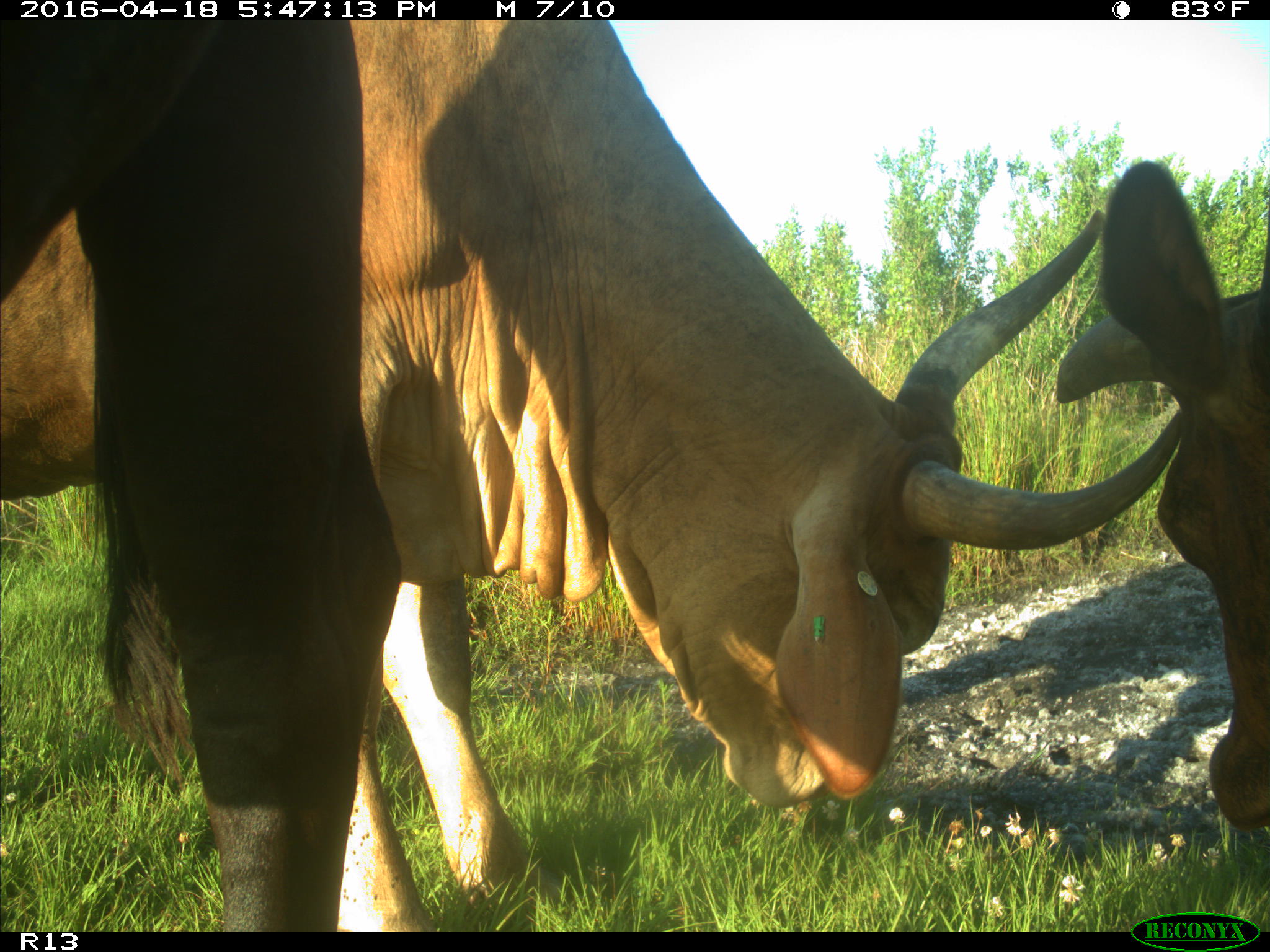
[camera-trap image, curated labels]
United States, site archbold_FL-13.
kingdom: Animalia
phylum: Chordata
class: Mammalia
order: Artiodactyla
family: Bovidae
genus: Bos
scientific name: Bos taurus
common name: domestic cow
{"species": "Bos taurus (domestic cow)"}